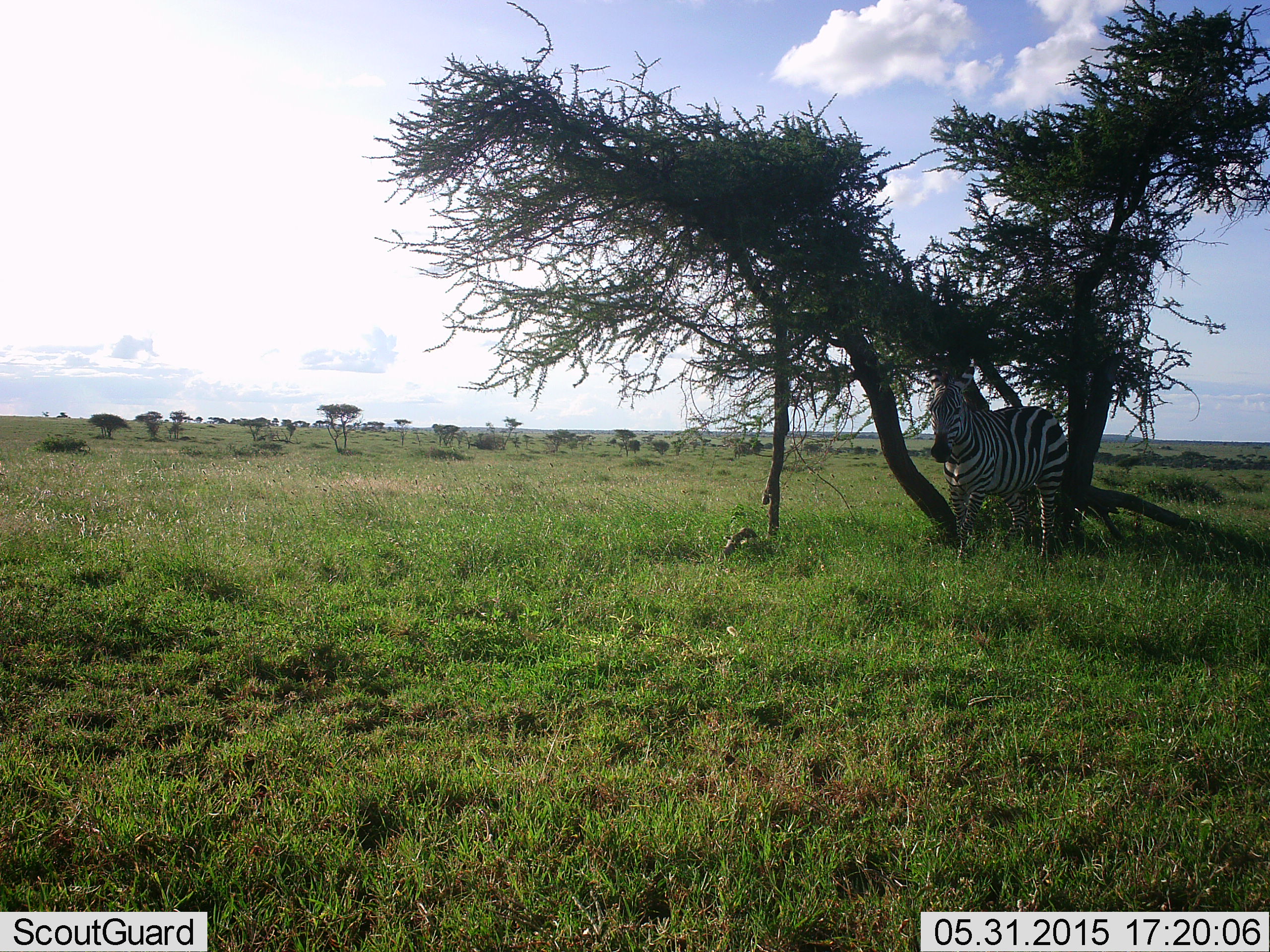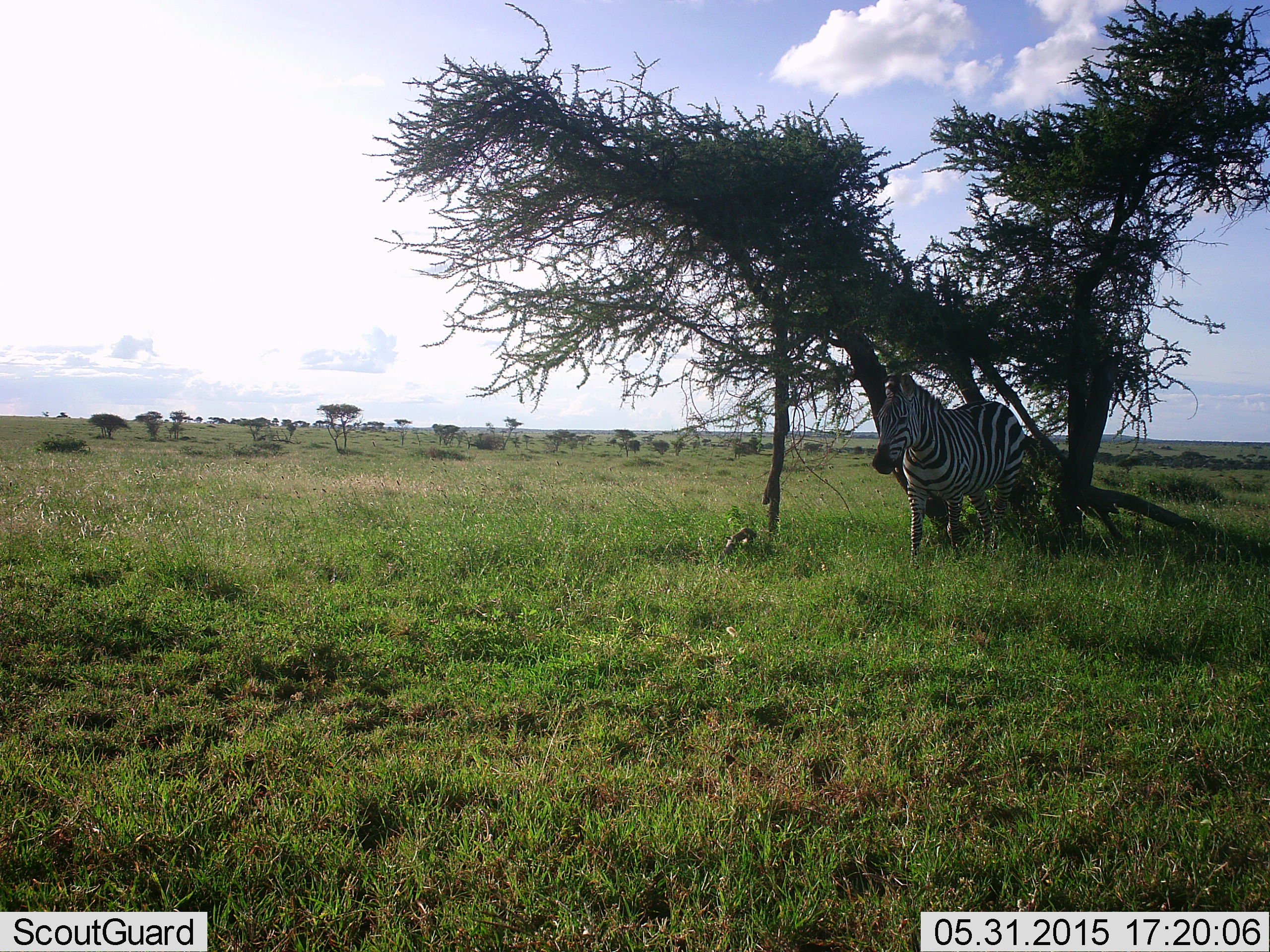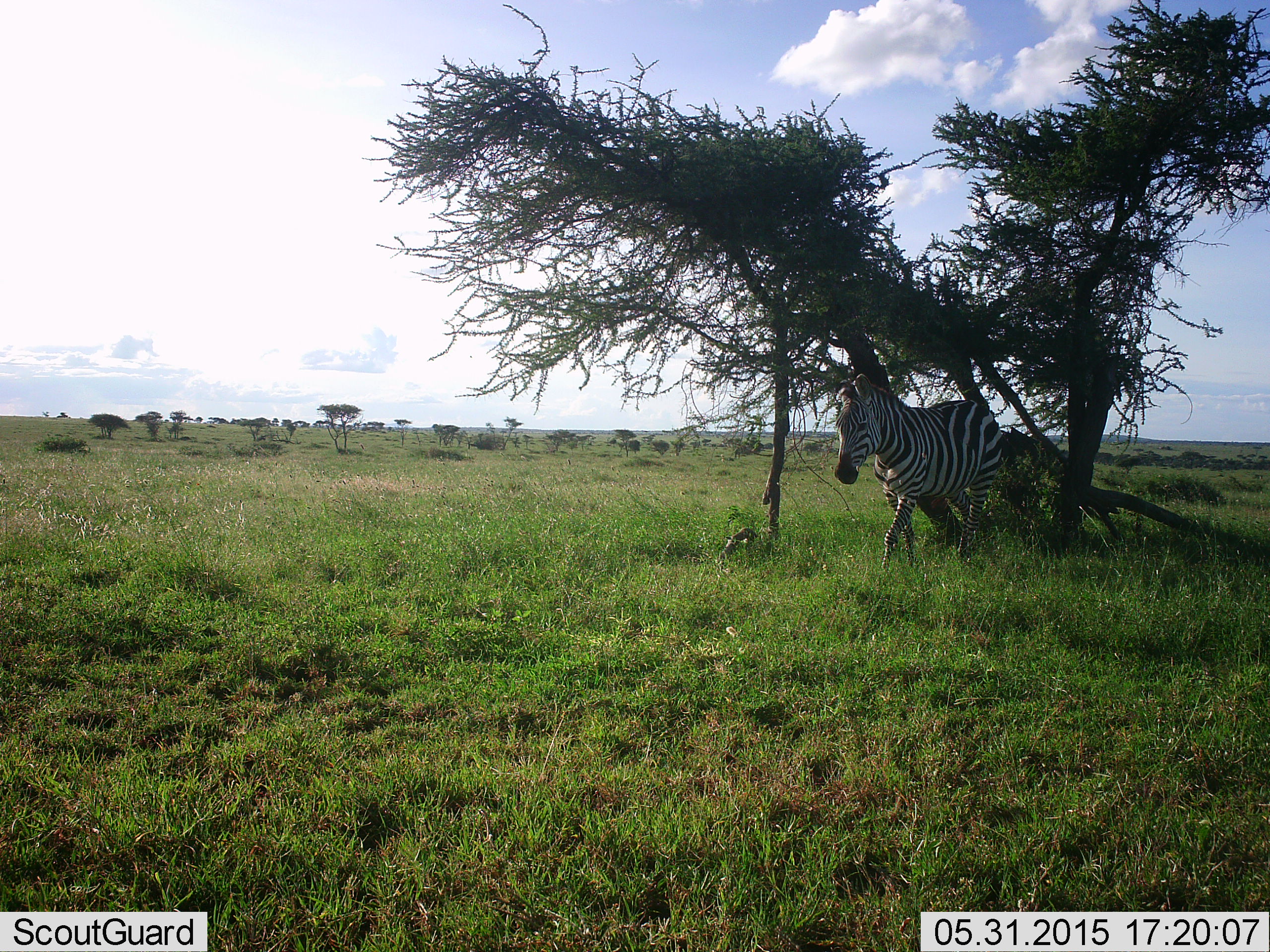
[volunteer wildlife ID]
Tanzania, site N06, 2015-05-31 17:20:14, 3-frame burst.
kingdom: Animalia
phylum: Chordata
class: Mammalia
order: Perissodactyla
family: Equidae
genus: Equus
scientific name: Equus quagga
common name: plains zebra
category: zebra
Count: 1.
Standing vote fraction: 30%.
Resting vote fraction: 0%.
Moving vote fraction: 70%.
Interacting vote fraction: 0%.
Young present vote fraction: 0%.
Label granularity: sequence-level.